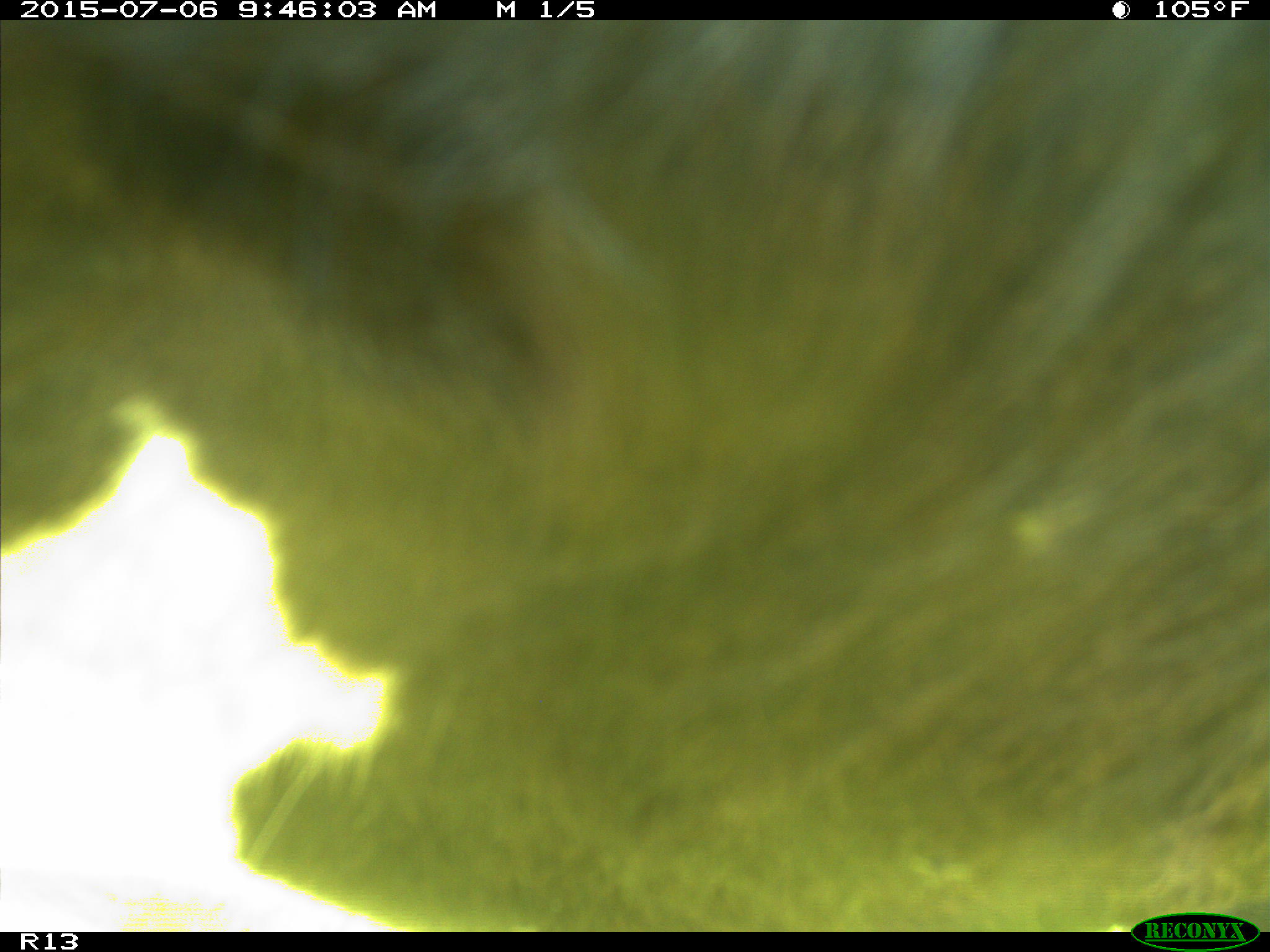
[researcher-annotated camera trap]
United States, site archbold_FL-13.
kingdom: Animalia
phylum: Chordata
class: Mammalia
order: Artiodactyla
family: Bovidae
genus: Bos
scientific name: Bos taurus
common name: domestic cow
Bos taurus (domestic cow).